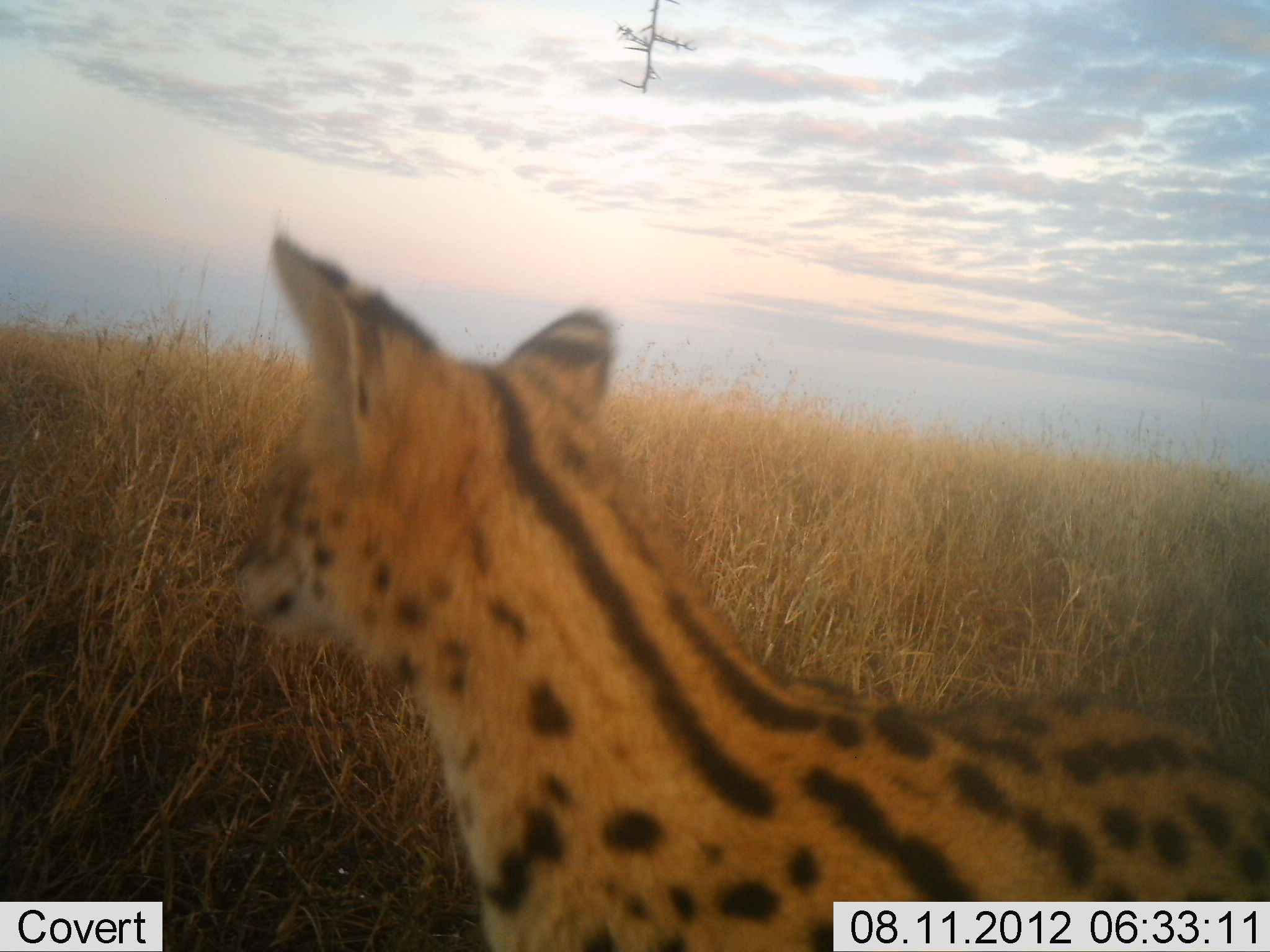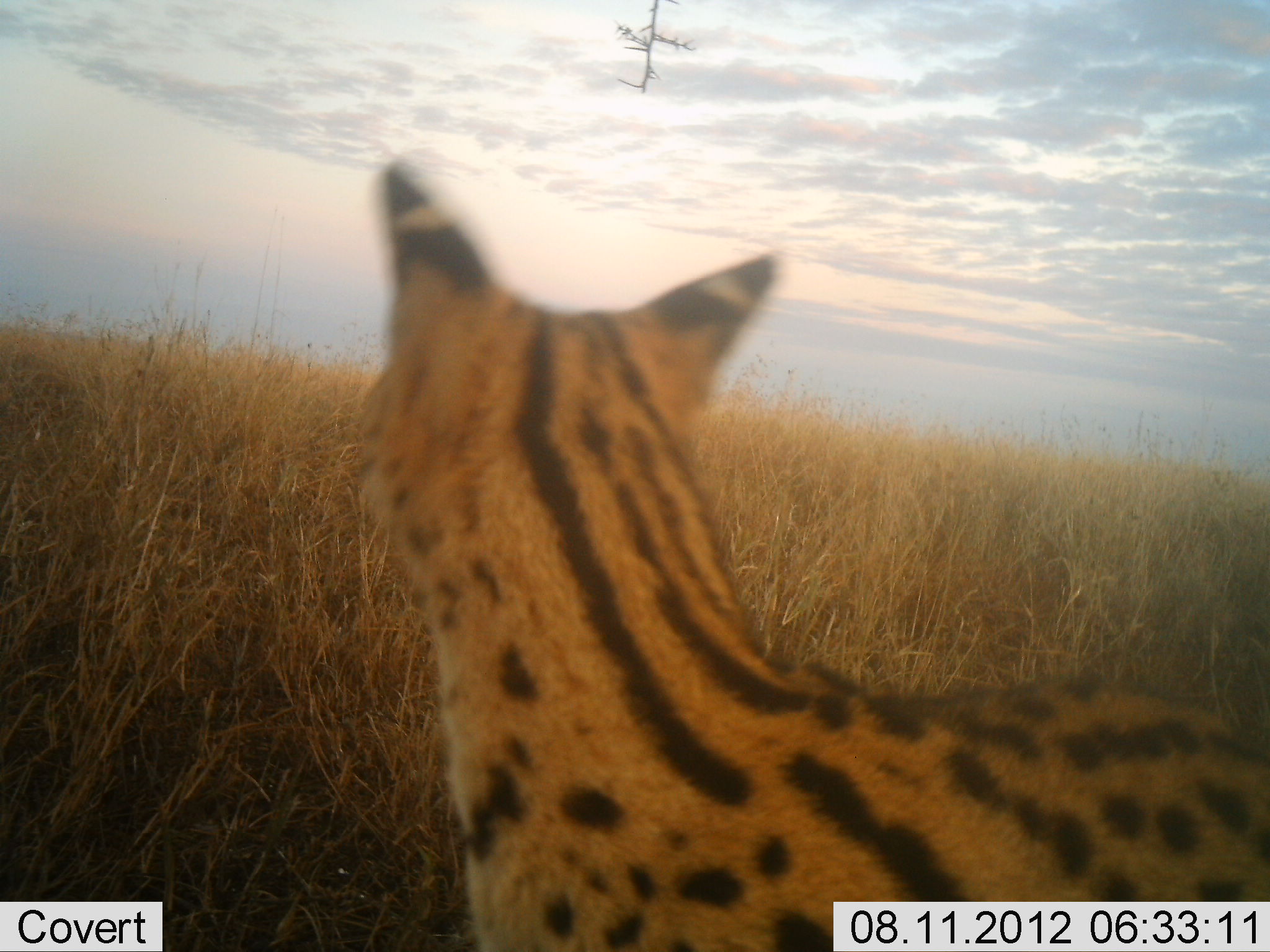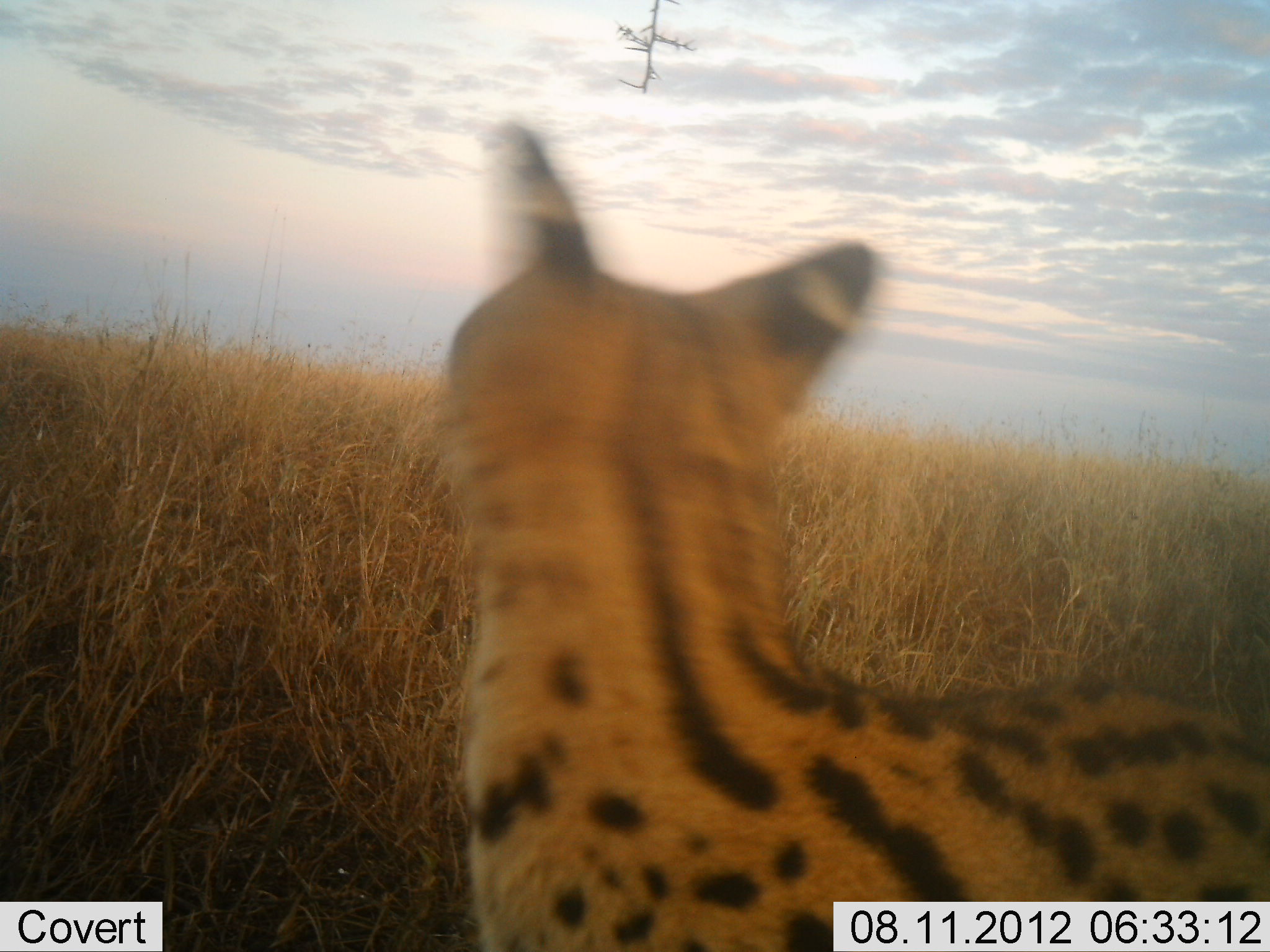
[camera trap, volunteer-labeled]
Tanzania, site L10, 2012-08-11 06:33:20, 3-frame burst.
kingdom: Animalia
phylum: Chordata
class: Mammalia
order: Carnivora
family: Felidae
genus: Leptailurus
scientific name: Leptailurus serval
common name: serval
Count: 1.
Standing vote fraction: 80%.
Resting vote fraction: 0%.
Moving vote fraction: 20%.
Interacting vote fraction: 0%.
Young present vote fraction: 0%.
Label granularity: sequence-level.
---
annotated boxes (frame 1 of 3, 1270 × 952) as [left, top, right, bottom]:
animal: [232, 232, 1270, 952]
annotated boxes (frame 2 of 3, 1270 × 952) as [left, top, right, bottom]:
animal: [357, 164, 1270, 952]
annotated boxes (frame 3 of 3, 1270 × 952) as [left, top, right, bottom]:
animal: [439, 121, 1270, 952]